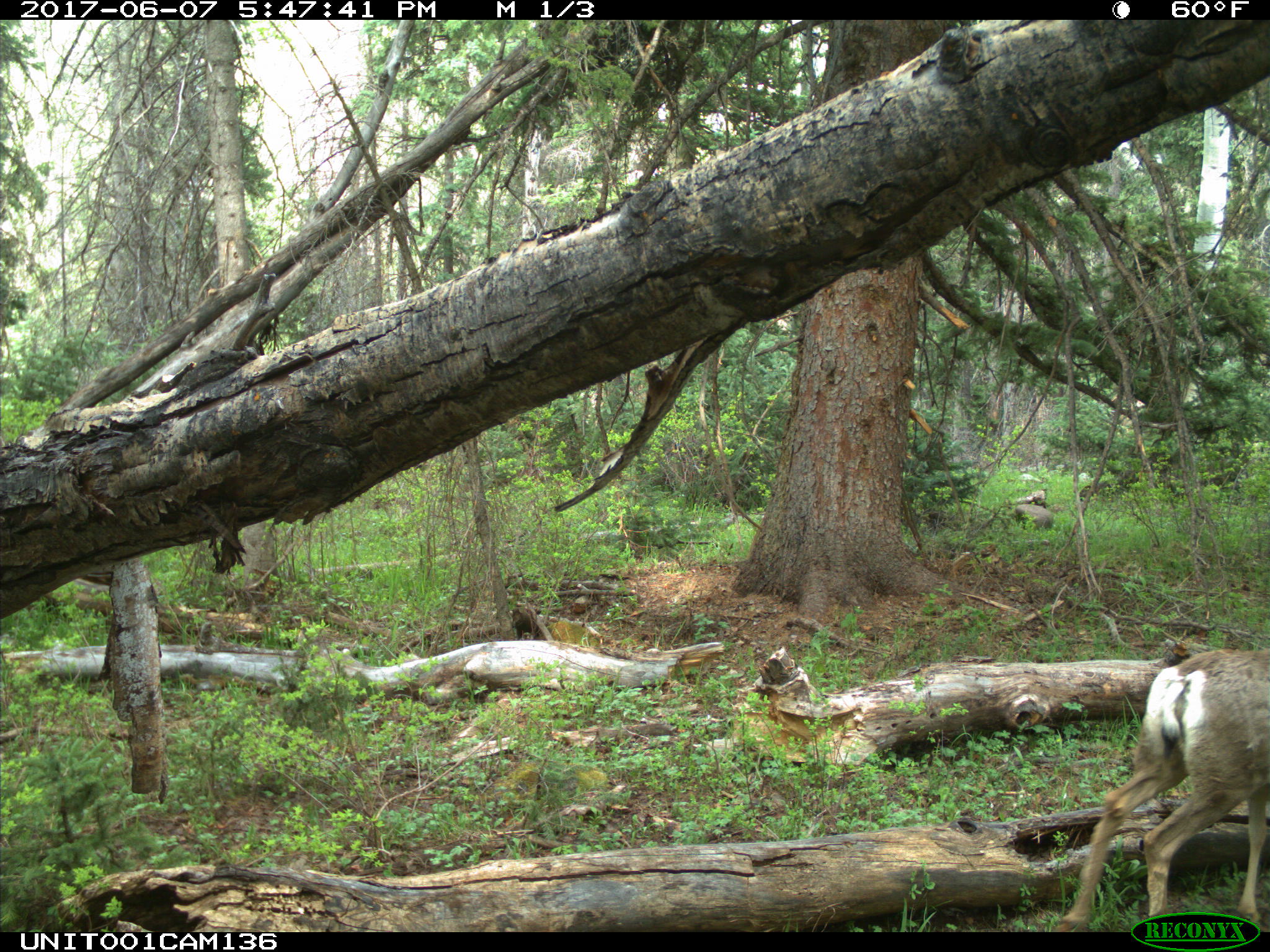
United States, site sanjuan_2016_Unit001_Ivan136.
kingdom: Animalia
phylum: Chordata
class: Mammalia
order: Artiodactyla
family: Cervidae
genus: Odocoileus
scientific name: Odocoileus hemionus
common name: mule deer